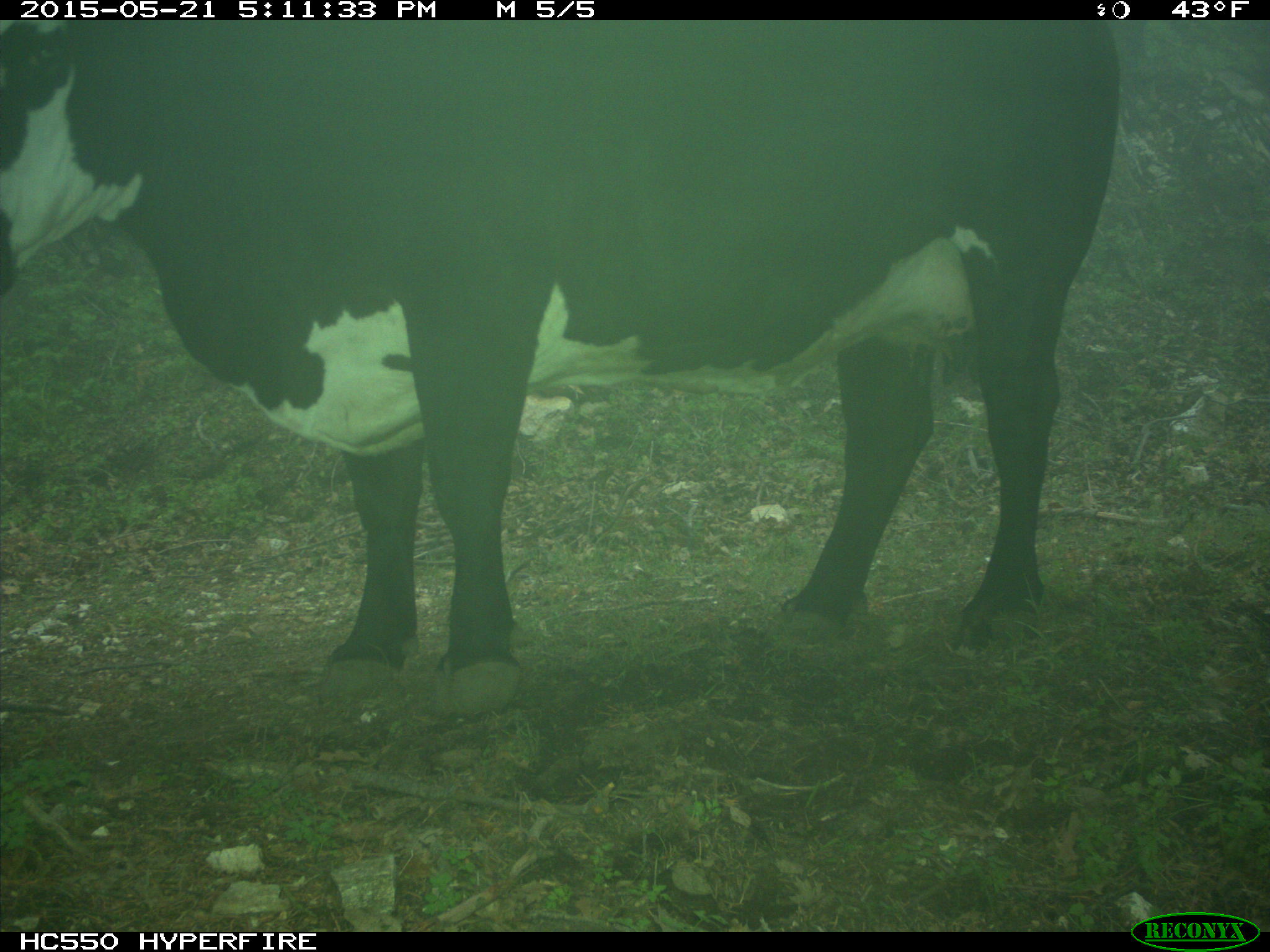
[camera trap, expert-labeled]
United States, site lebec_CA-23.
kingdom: Animalia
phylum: Chordata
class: Mammalia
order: Artiodactyla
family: Bovidae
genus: Bos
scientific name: Bos taurus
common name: domestic cow